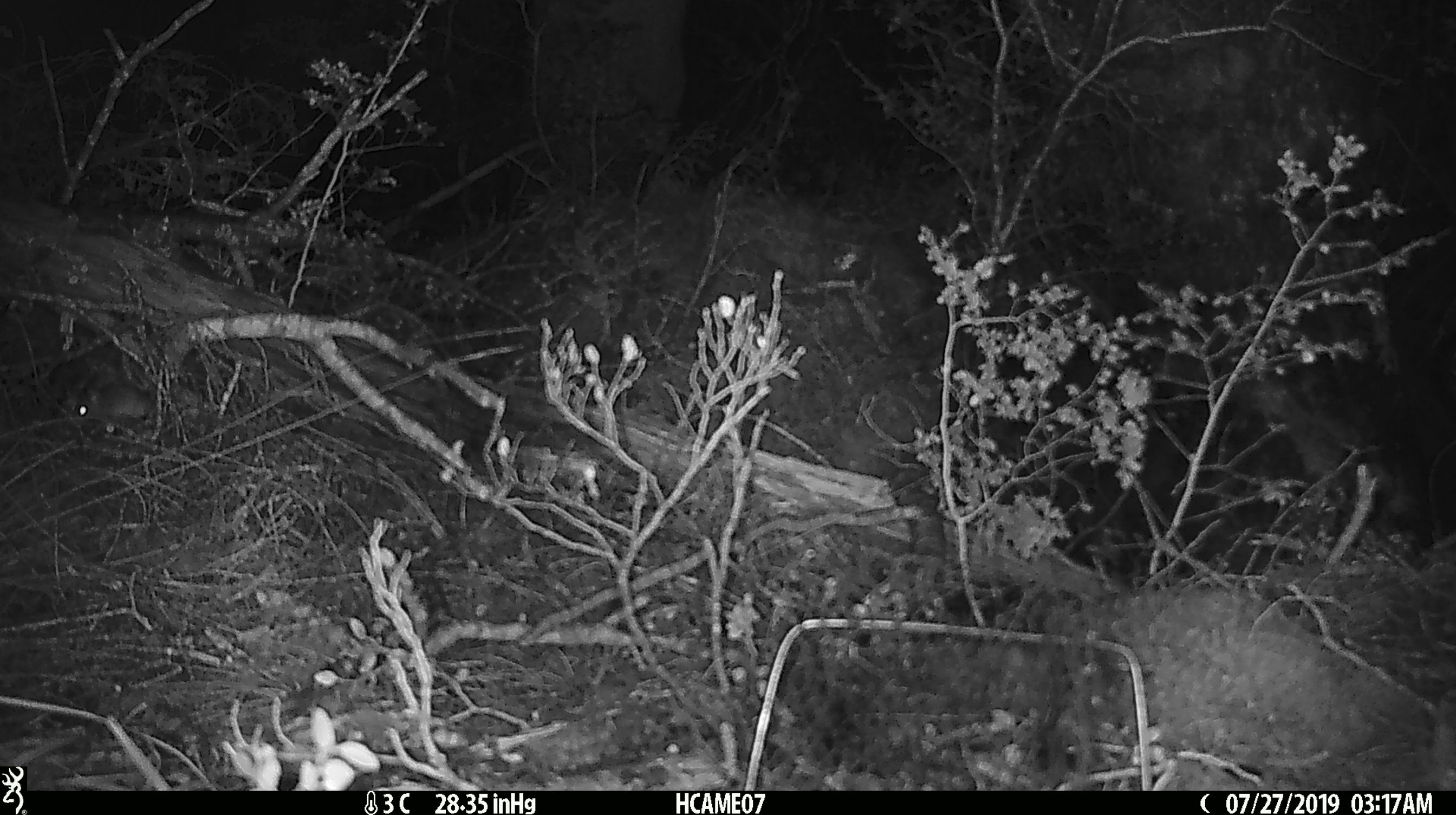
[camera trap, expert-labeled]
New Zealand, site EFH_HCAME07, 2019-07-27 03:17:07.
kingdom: Animalia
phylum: Chordata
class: Mammalia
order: Rodentia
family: Muridae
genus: Mus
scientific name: Mus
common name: mouse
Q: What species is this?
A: Mouse (Mus).